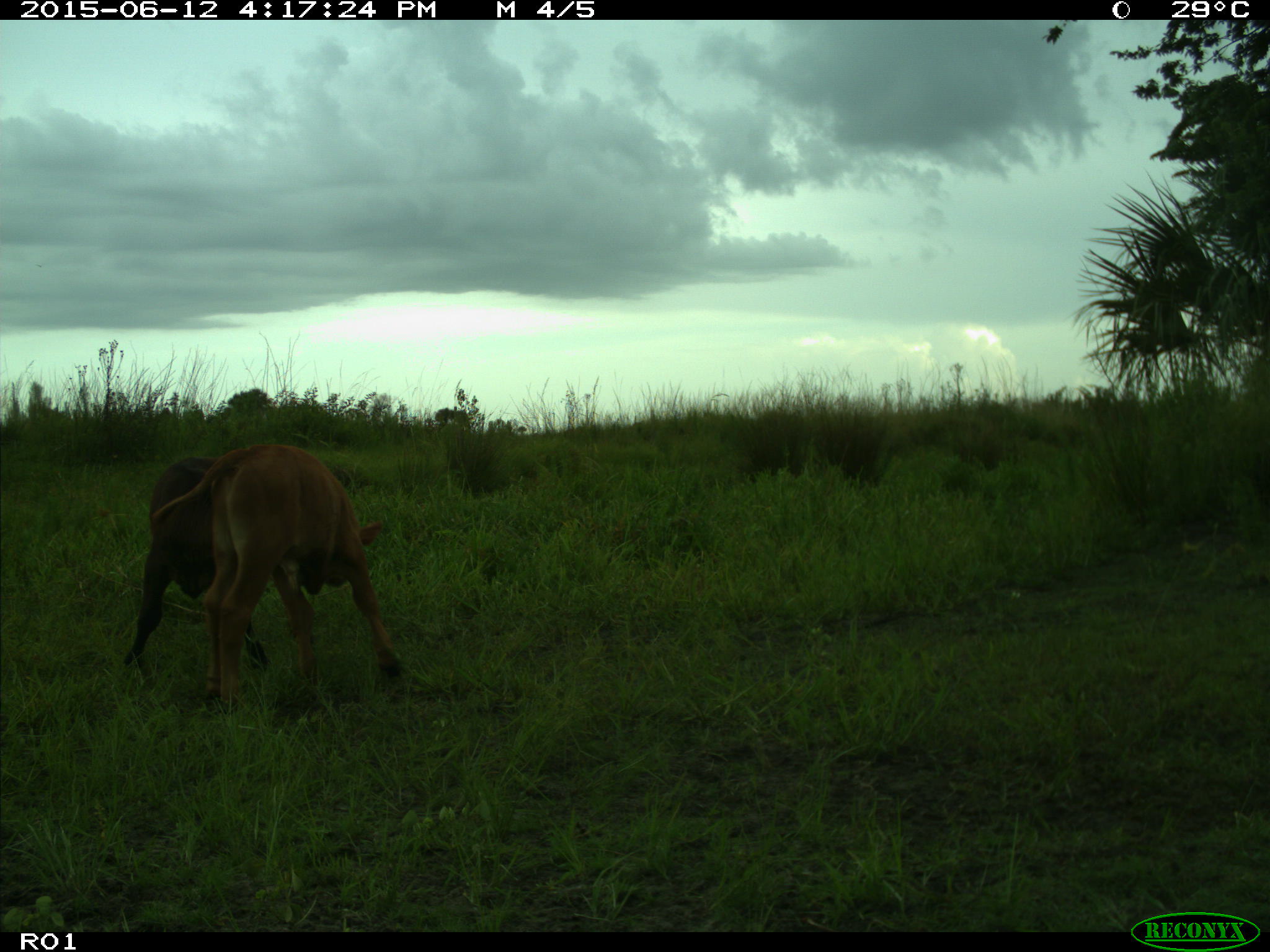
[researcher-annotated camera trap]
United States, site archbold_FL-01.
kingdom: Animalia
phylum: Chordata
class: Mammalia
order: Artiodactyla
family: Bovidae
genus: Bos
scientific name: Bos taurus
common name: domestic cow